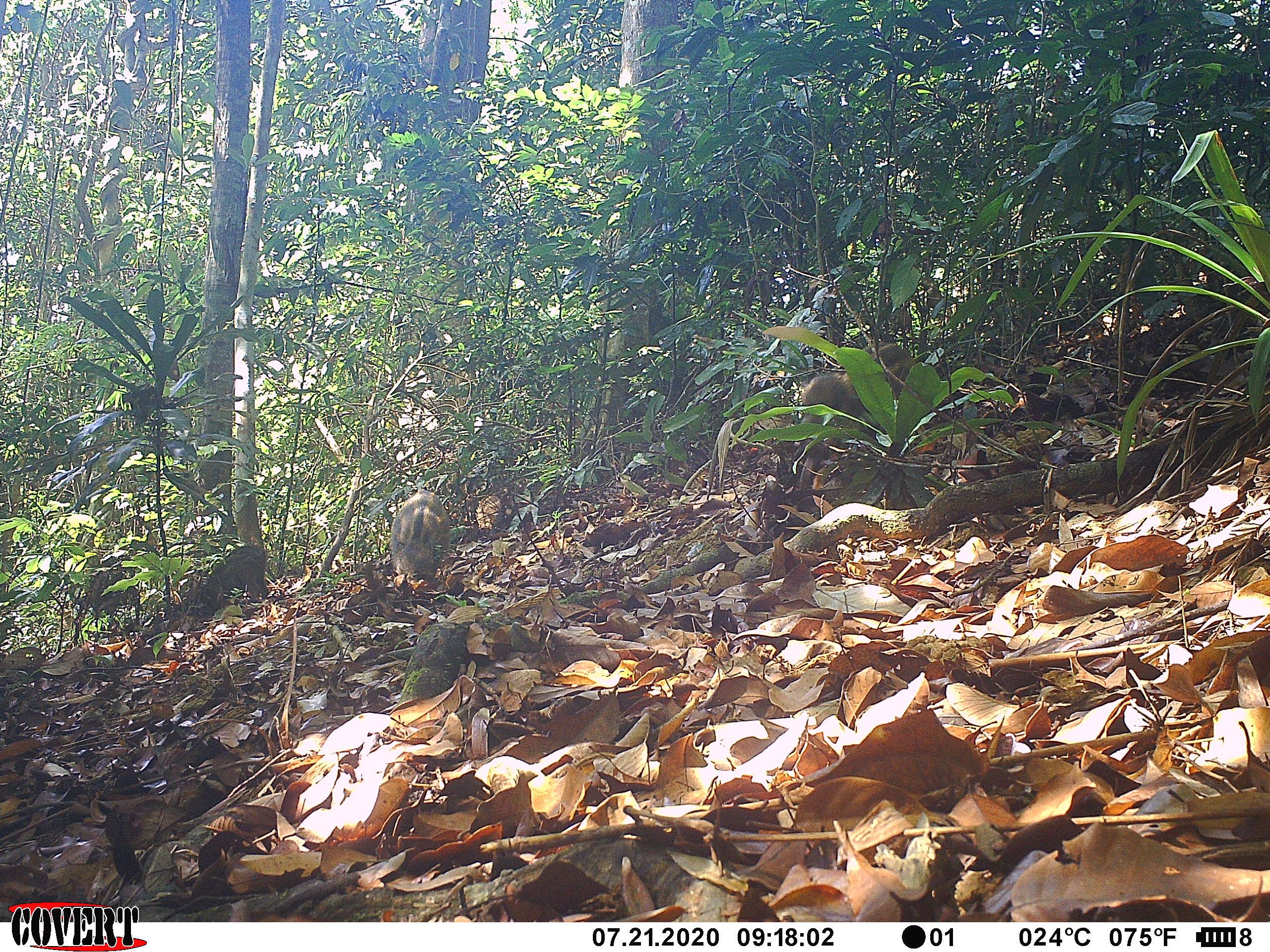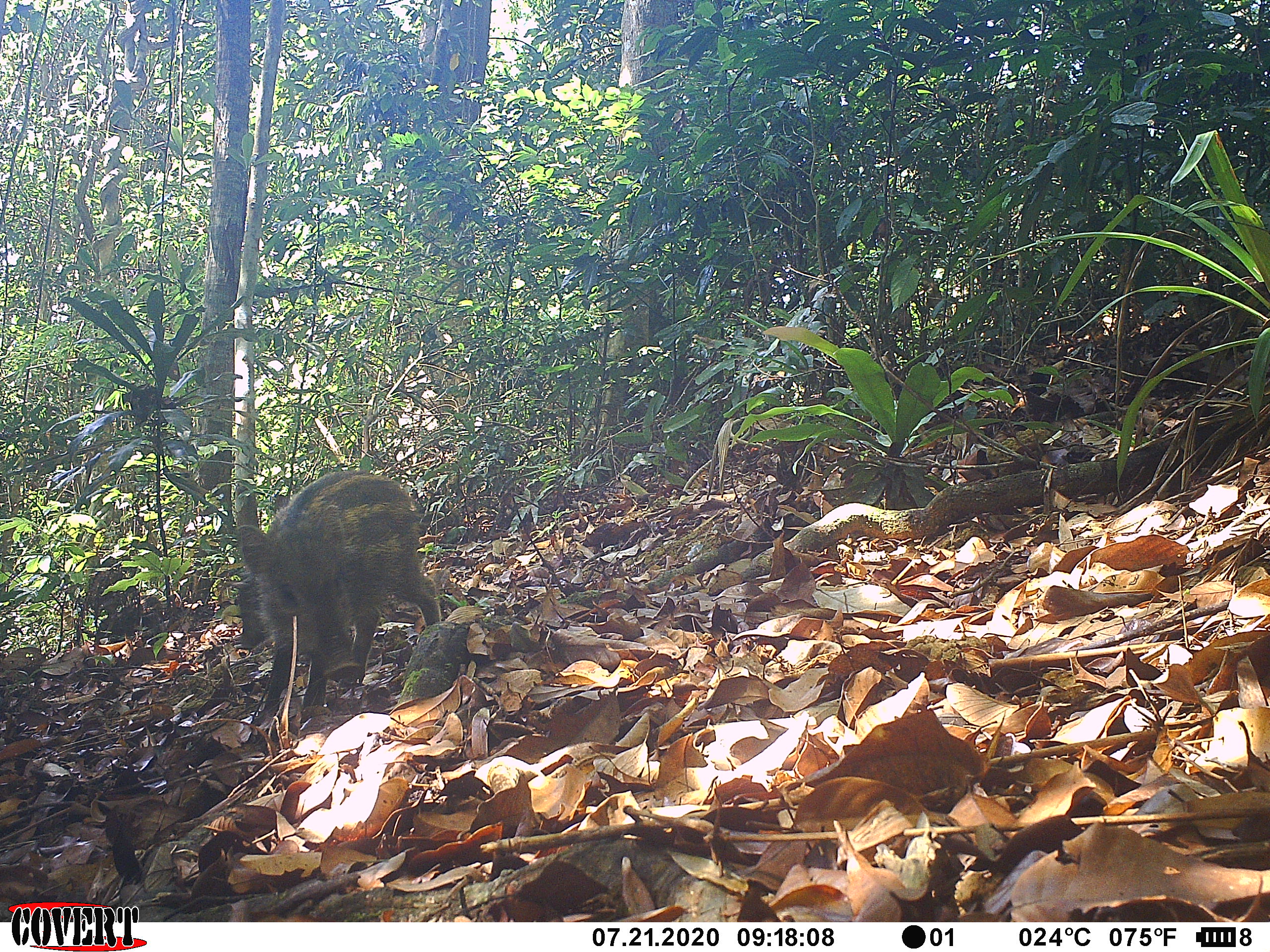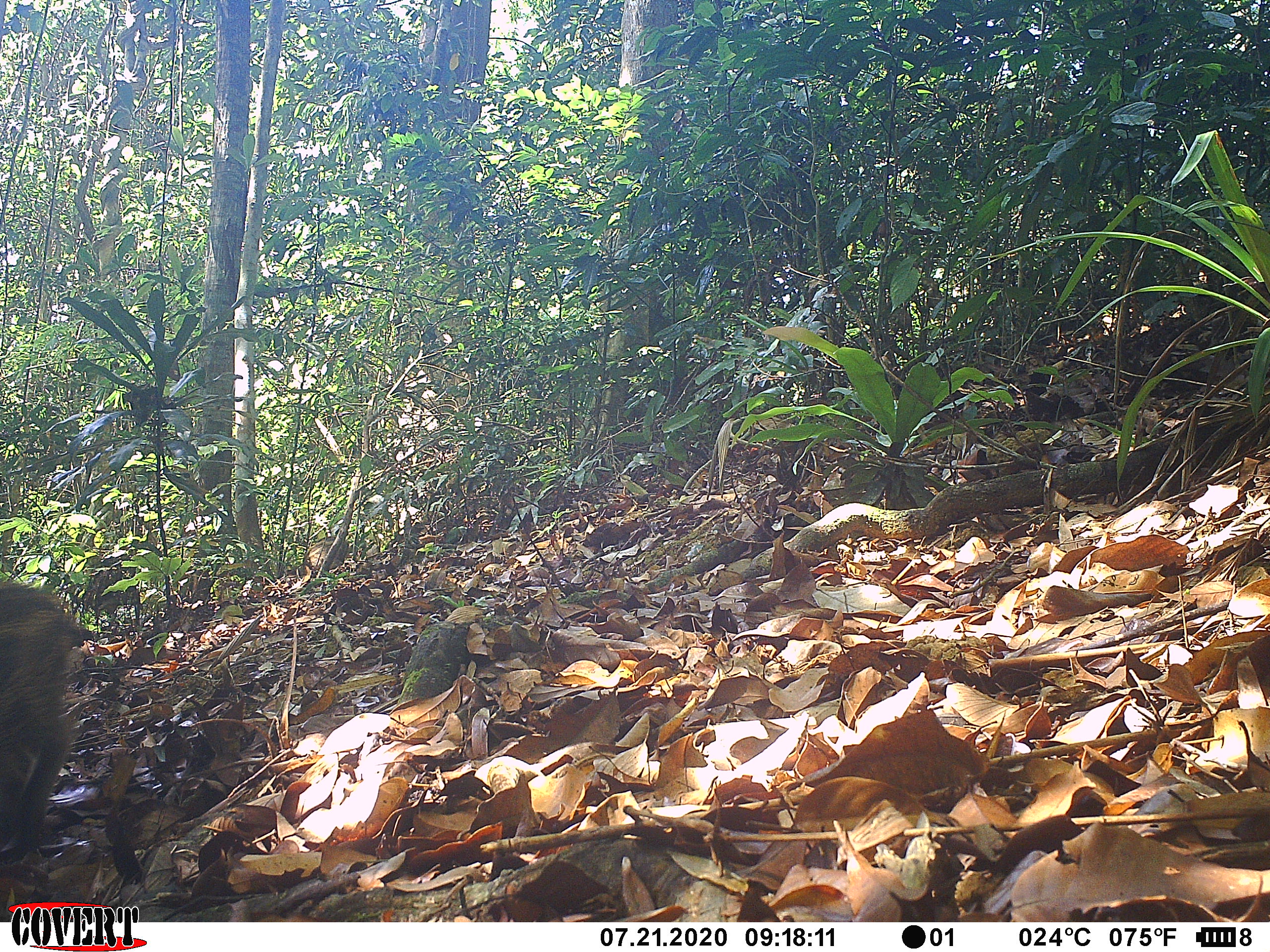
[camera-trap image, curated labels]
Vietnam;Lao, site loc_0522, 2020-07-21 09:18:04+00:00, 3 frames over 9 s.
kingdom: Animalia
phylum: Chordata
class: Mammalia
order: Artiodactyla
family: Suidae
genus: Sus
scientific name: Sus scrofa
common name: eurasian wild pig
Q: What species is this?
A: Eurasian wild pig (Sus scrofa).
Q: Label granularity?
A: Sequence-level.